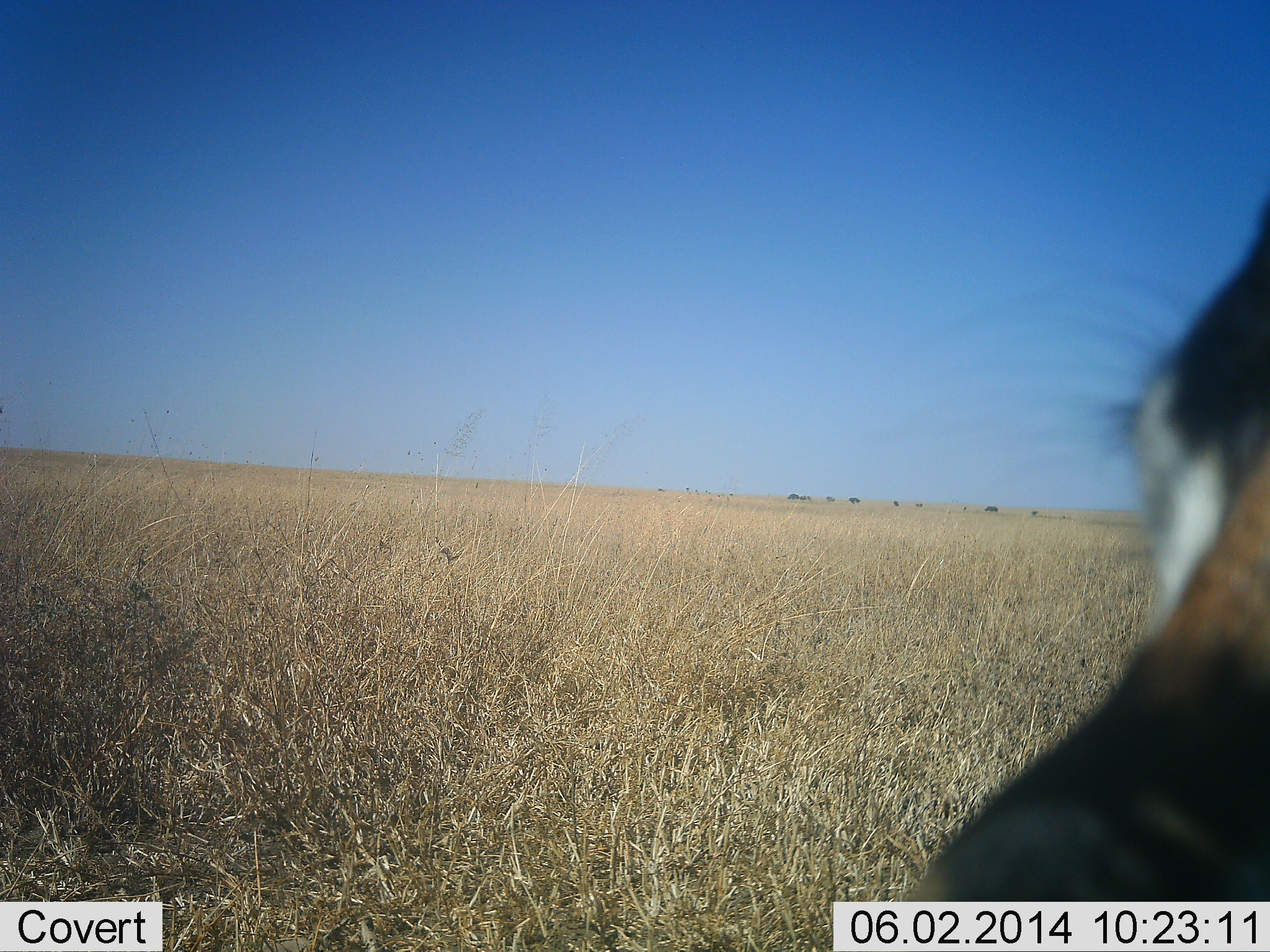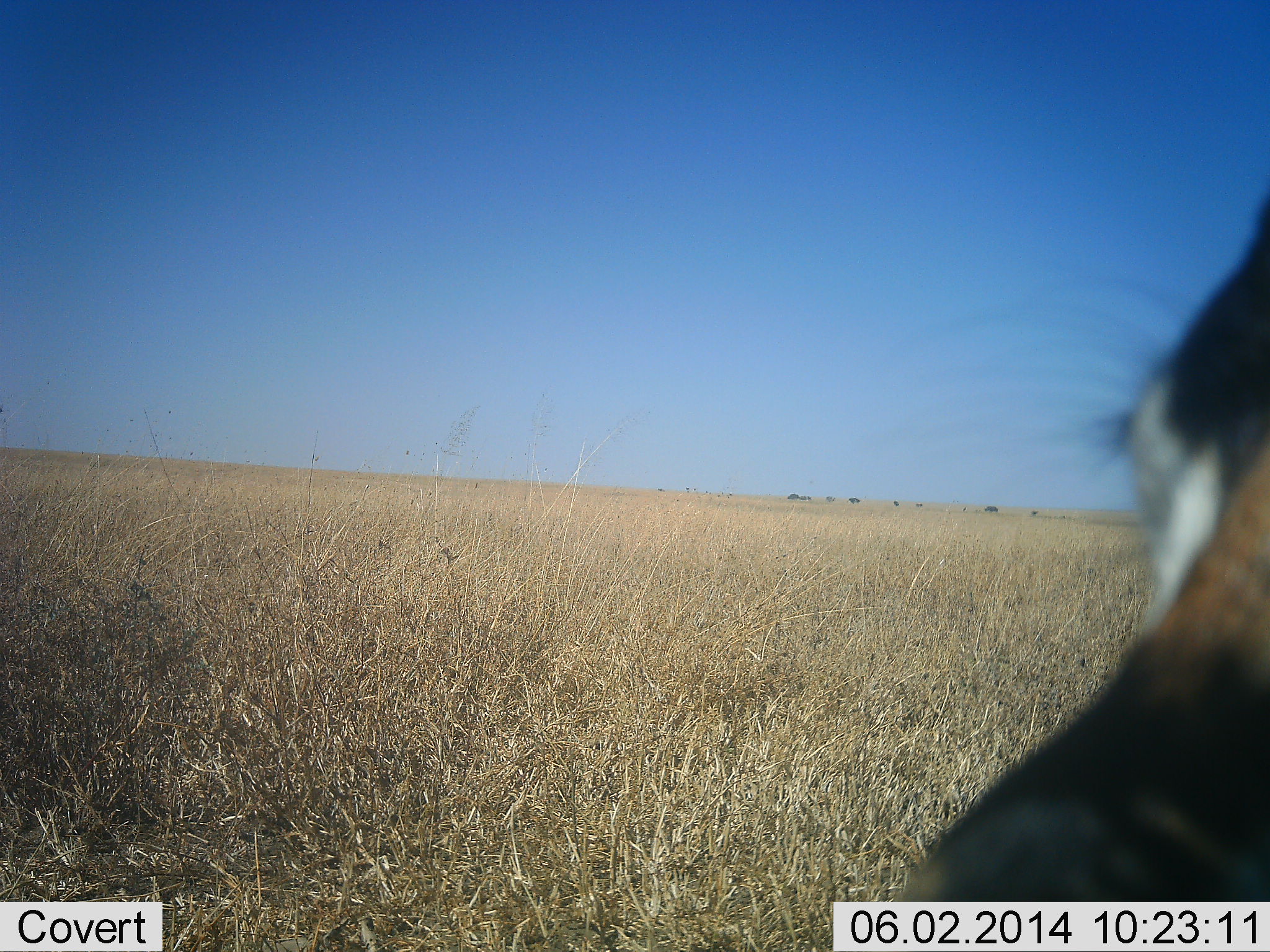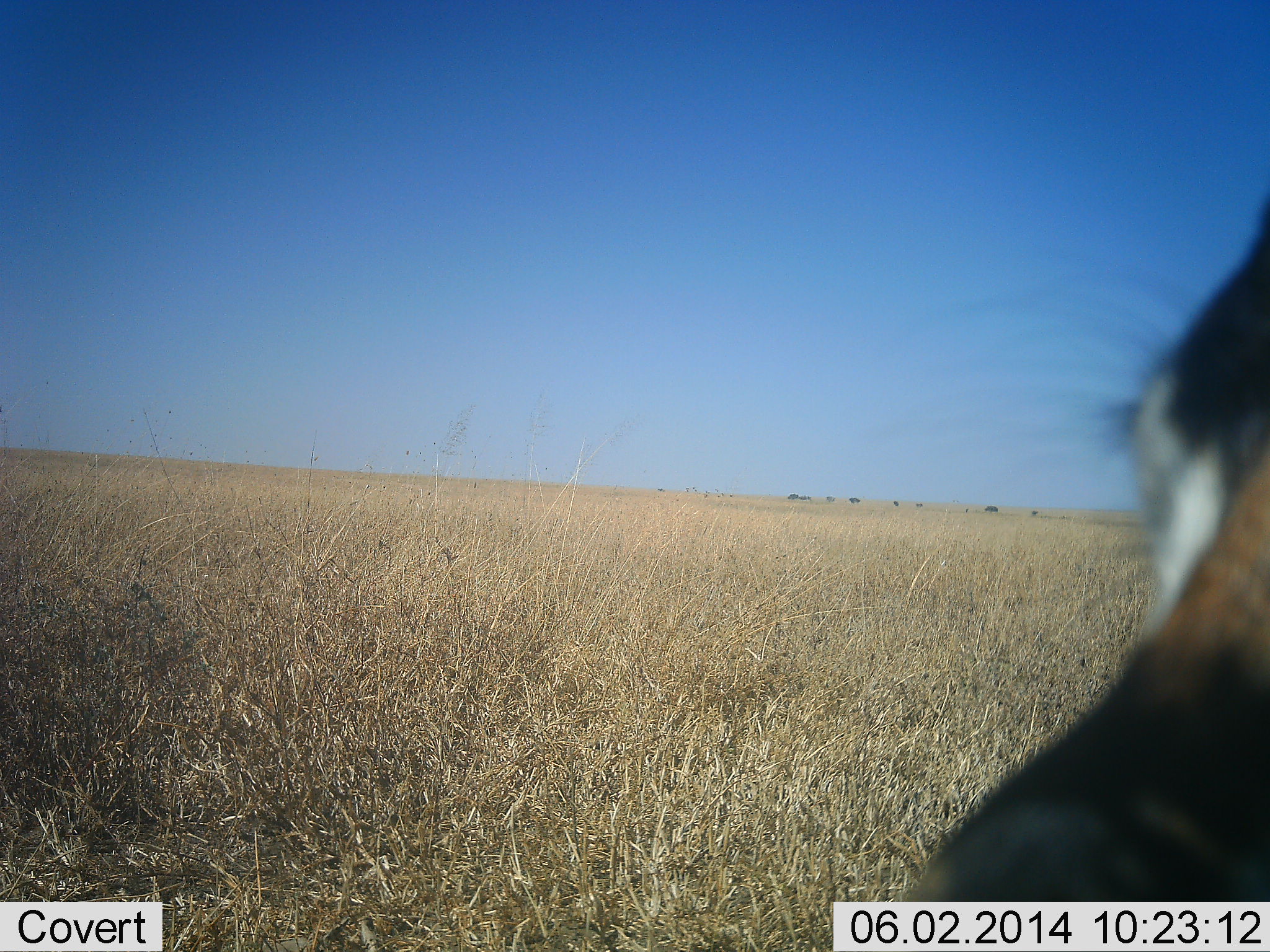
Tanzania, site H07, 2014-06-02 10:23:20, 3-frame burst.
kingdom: Animalia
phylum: Chordata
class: Mammalia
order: Artiodactyla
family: Bovidae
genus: Eudorcas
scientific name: Eudorcas thomsonii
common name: thomson's gazelle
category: gazellethomsons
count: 1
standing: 90%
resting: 0%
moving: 0%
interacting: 10%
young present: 0%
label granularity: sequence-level